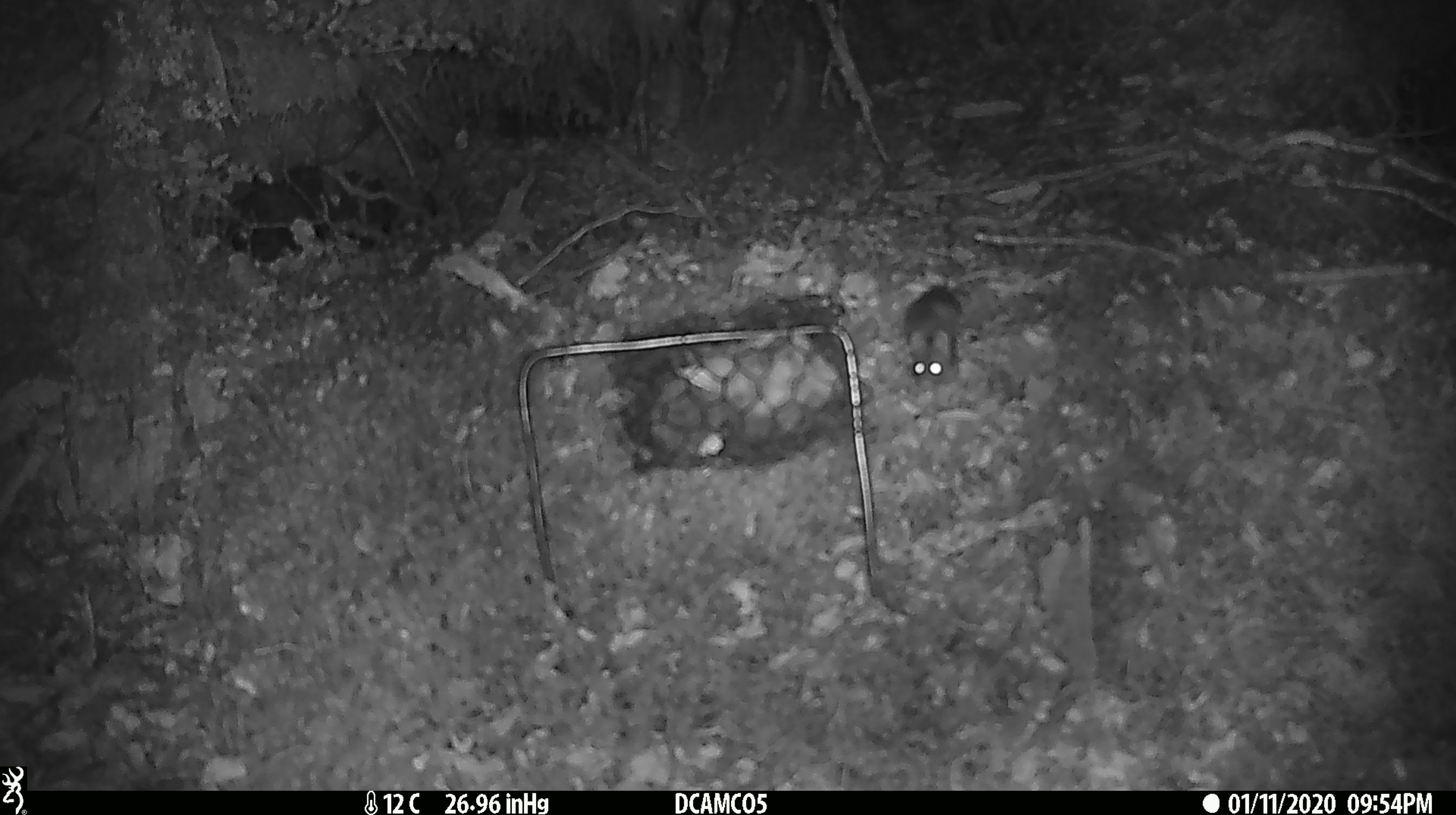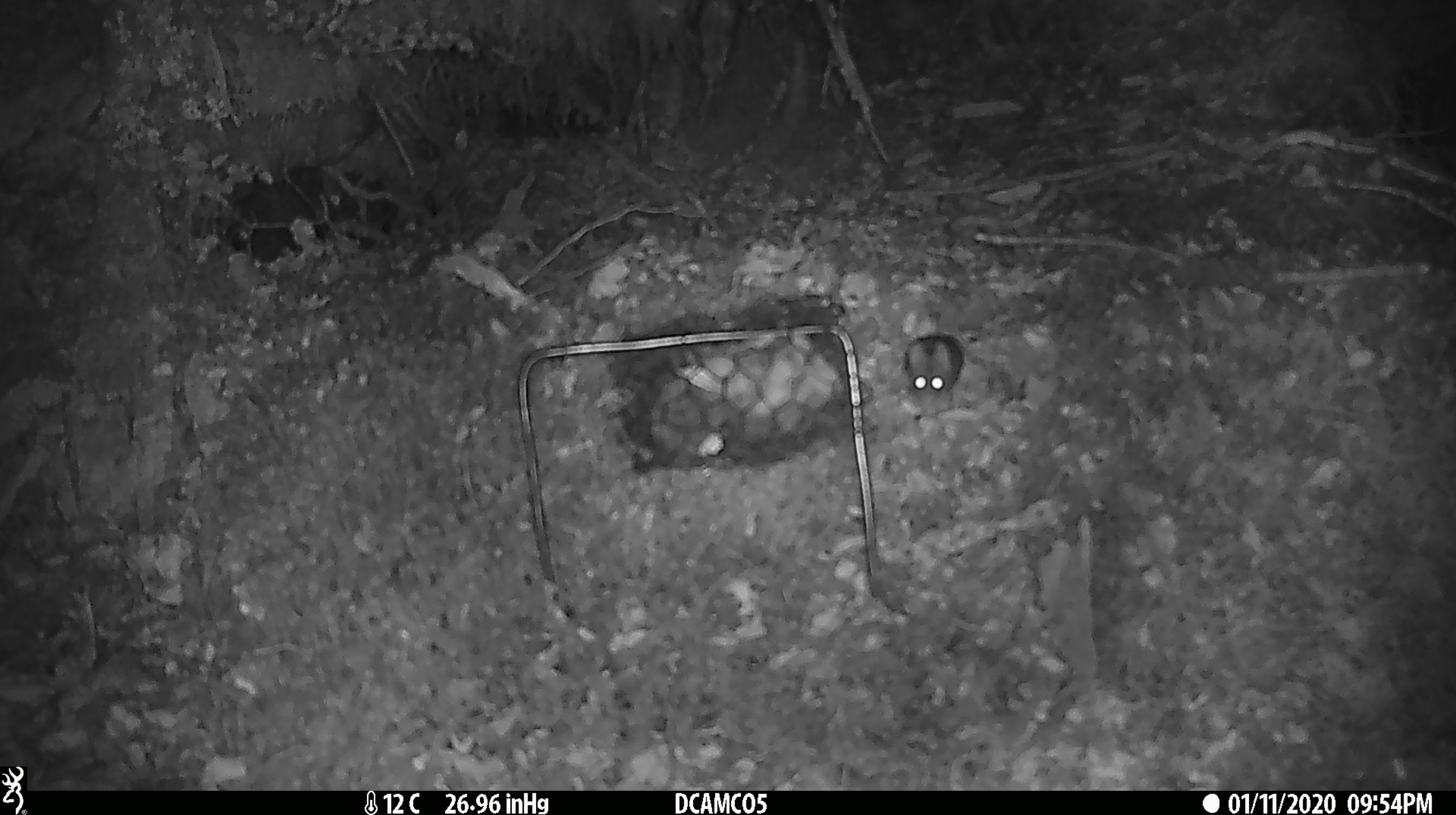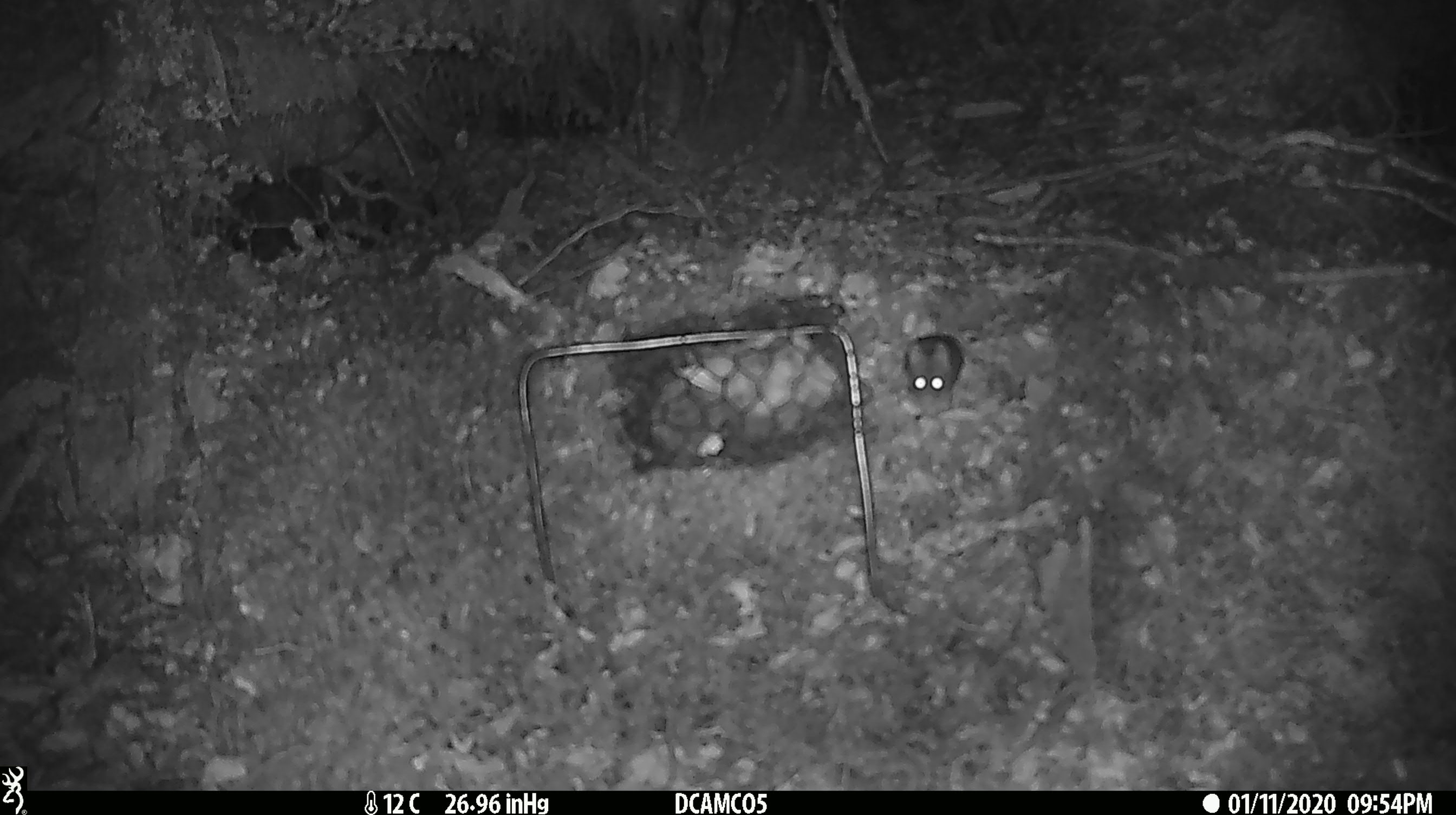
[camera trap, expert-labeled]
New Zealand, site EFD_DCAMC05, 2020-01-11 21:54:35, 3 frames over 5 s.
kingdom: Animalia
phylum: Chordata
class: Mammalia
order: Rodentia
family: Muridae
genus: Mus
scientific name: Mus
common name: mouse